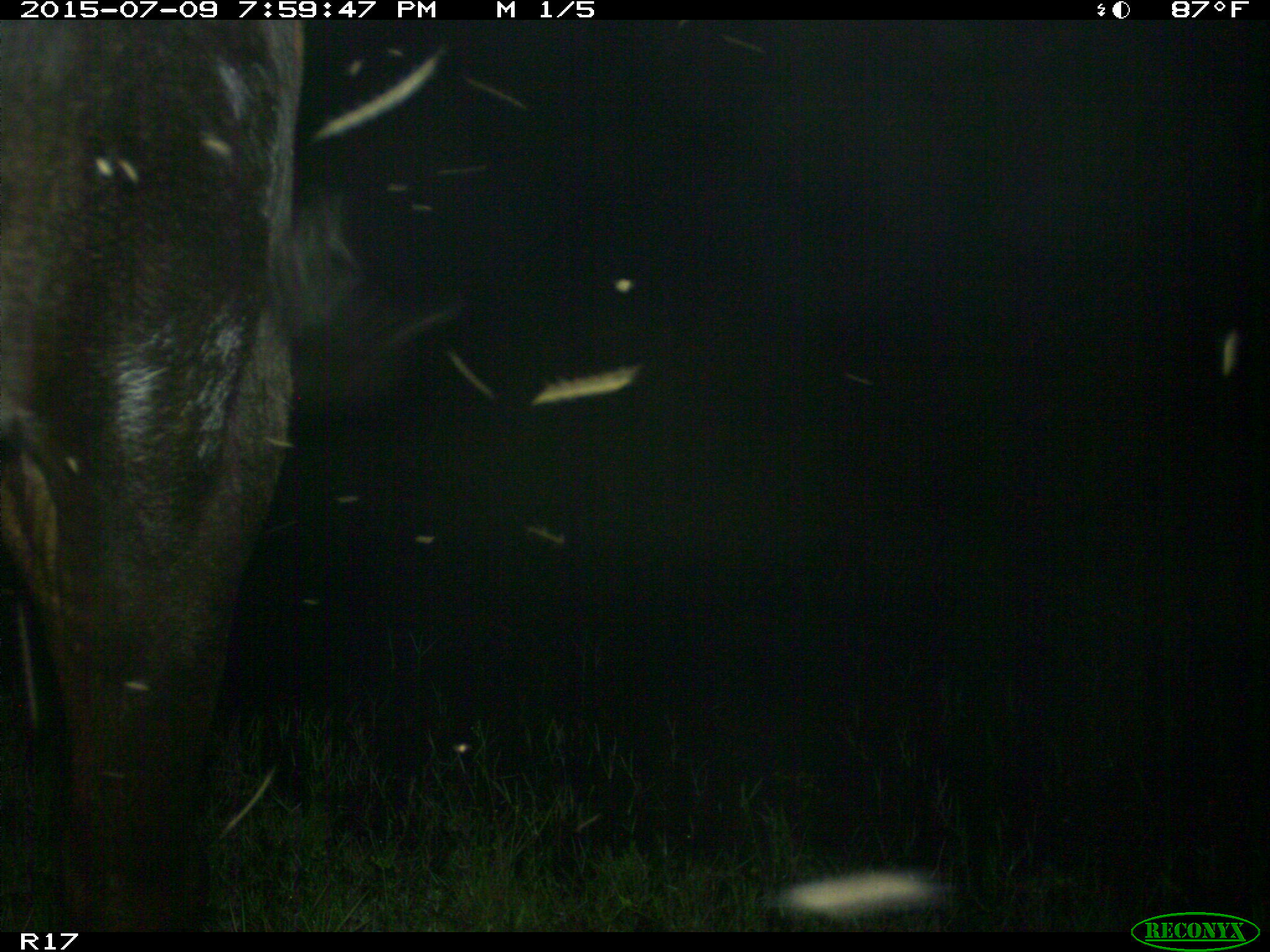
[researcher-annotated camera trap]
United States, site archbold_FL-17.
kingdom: Animalia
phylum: Chordata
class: Mammalia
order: Artiodactyla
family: Bovidae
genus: Bos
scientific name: Bos taurus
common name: domestic cow